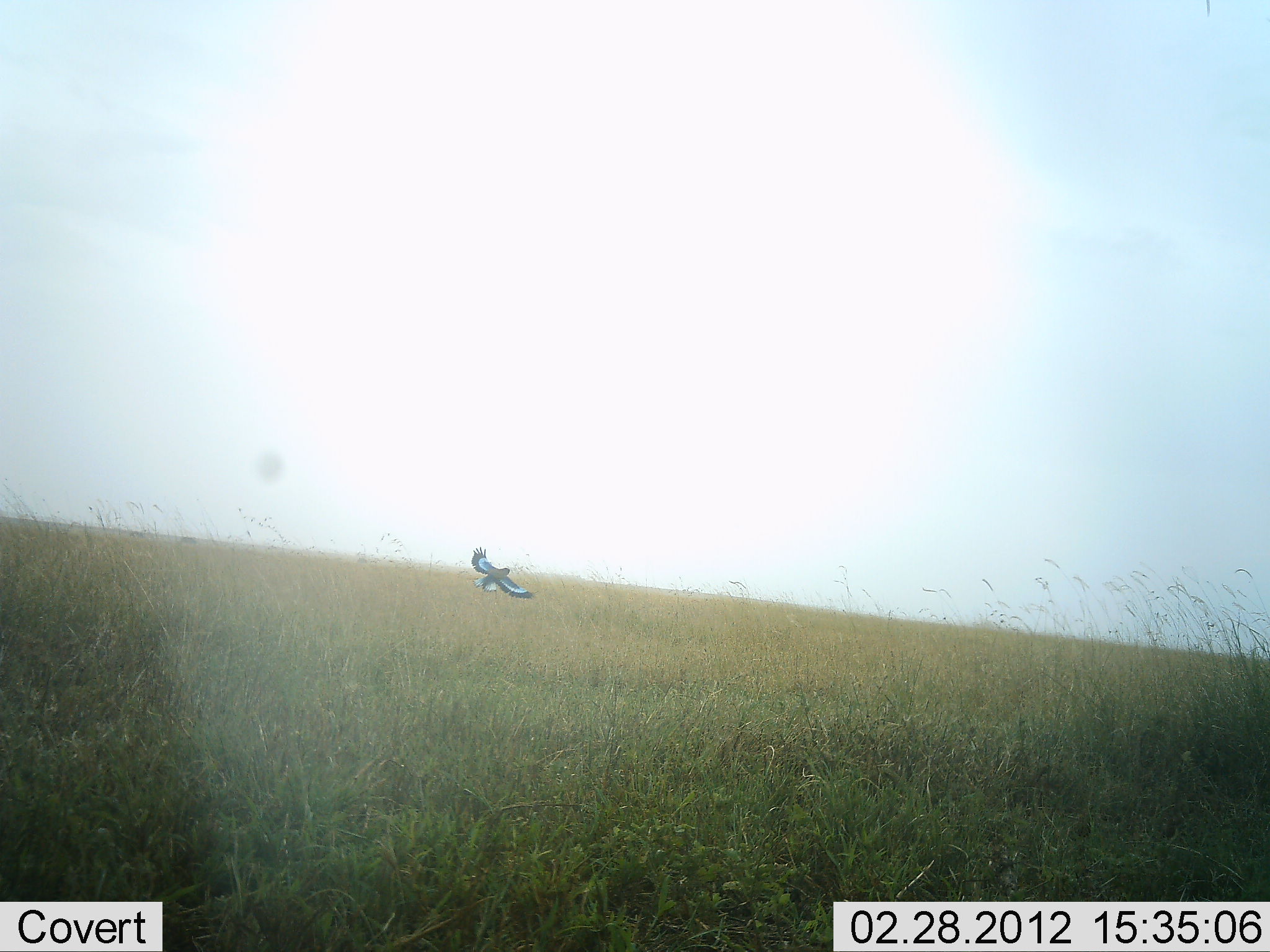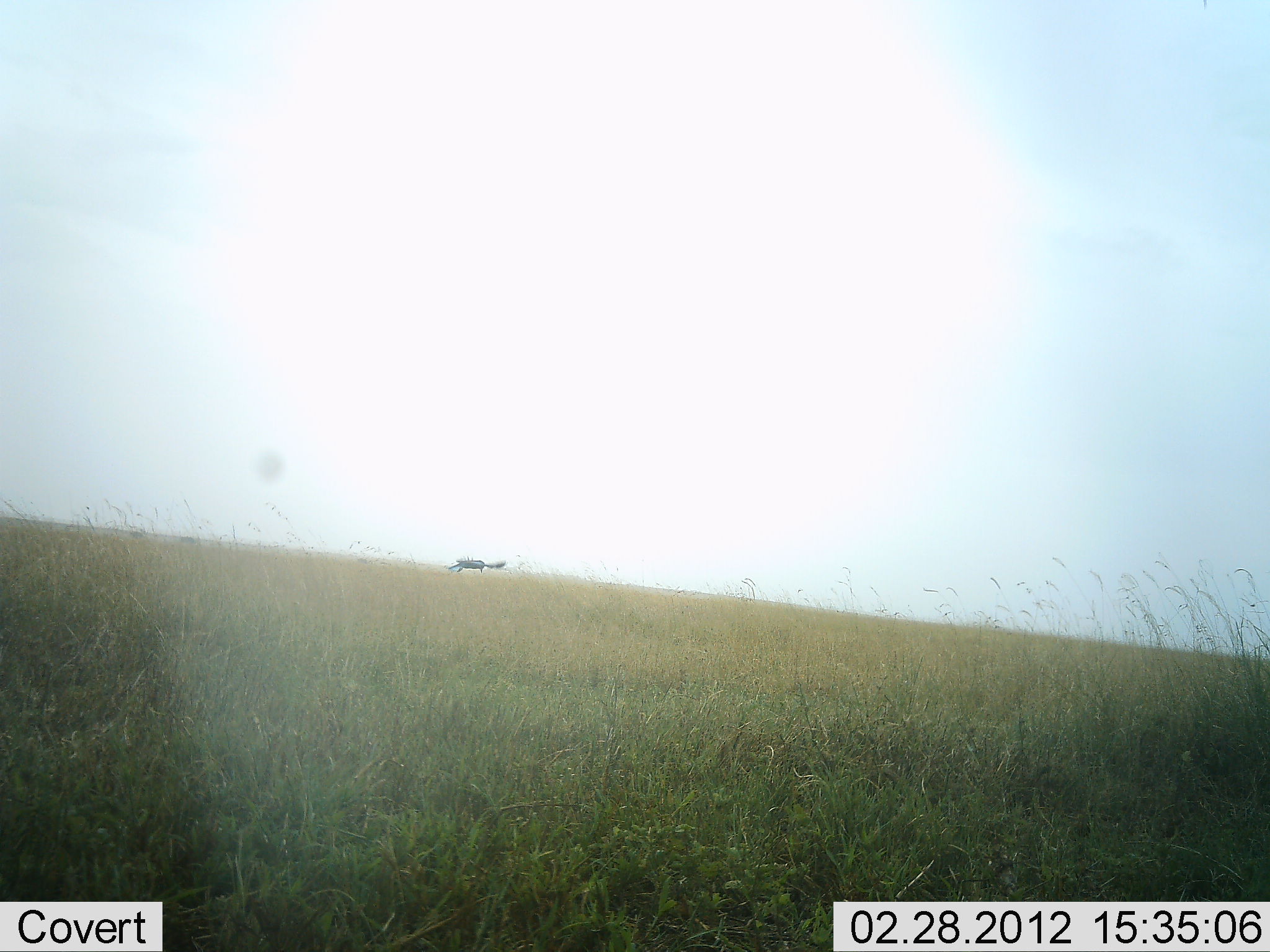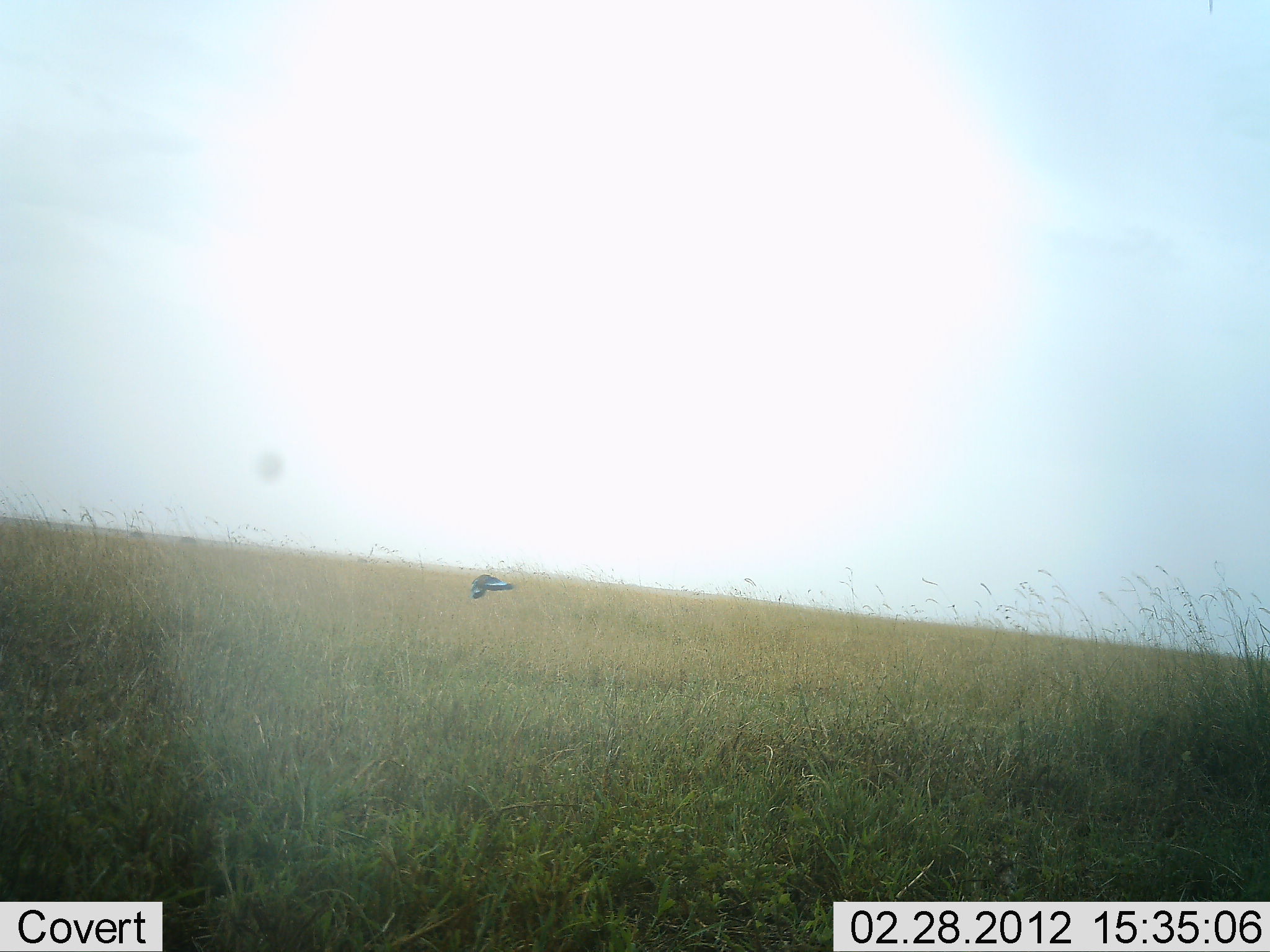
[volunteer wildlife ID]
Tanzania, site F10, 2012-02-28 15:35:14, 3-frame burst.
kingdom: Animalia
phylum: Chordata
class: Aves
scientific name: Aves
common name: bird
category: otherbird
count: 1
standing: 0%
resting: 0%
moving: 100%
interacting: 0%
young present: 0%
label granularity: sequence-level